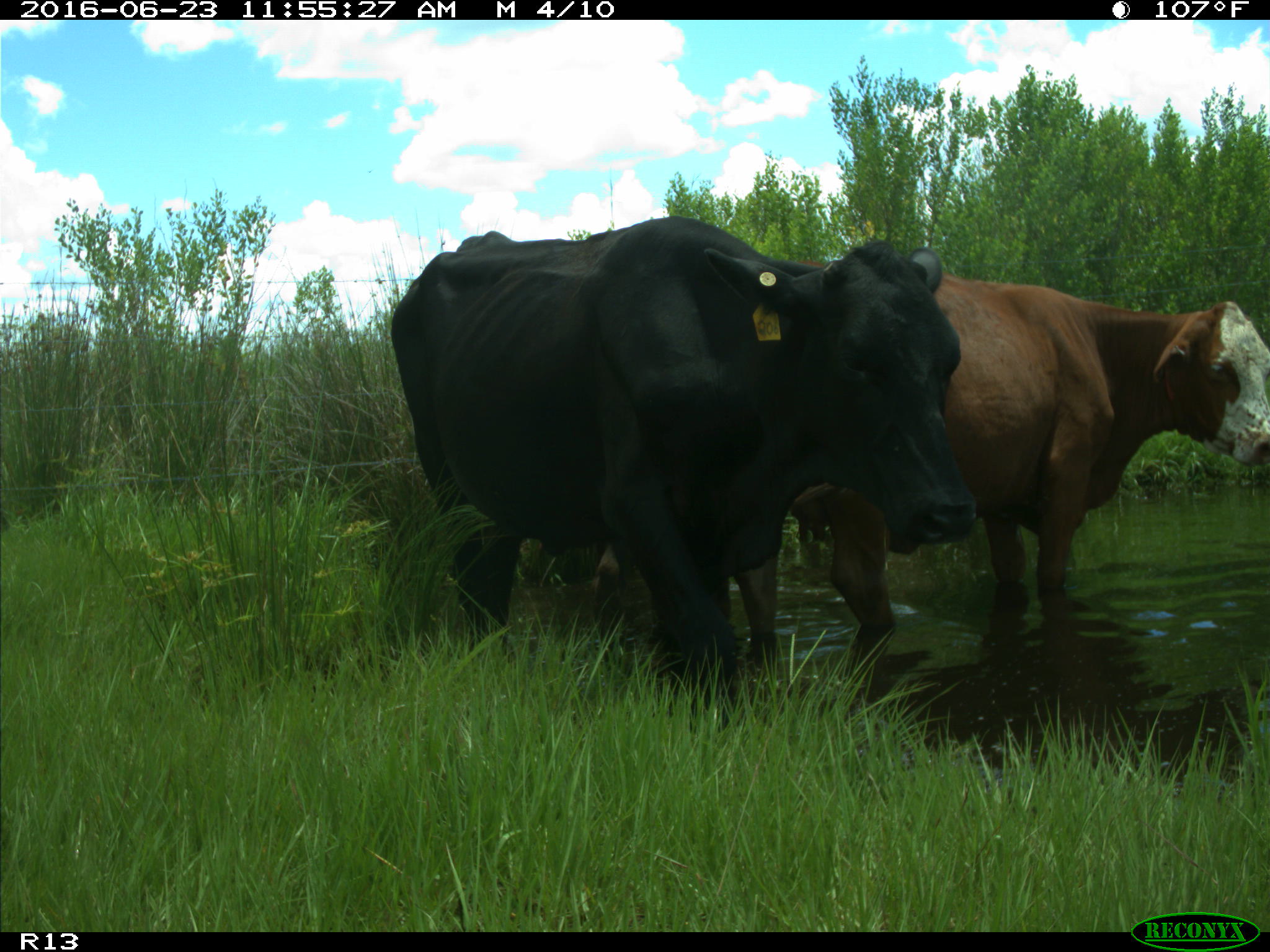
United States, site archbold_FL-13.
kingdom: Animalia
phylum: Chordata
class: Mammalia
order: Artiodactyla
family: Bovidae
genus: Bos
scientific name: Bos taurus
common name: domestic cow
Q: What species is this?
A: Bos taurus (domestic cow).